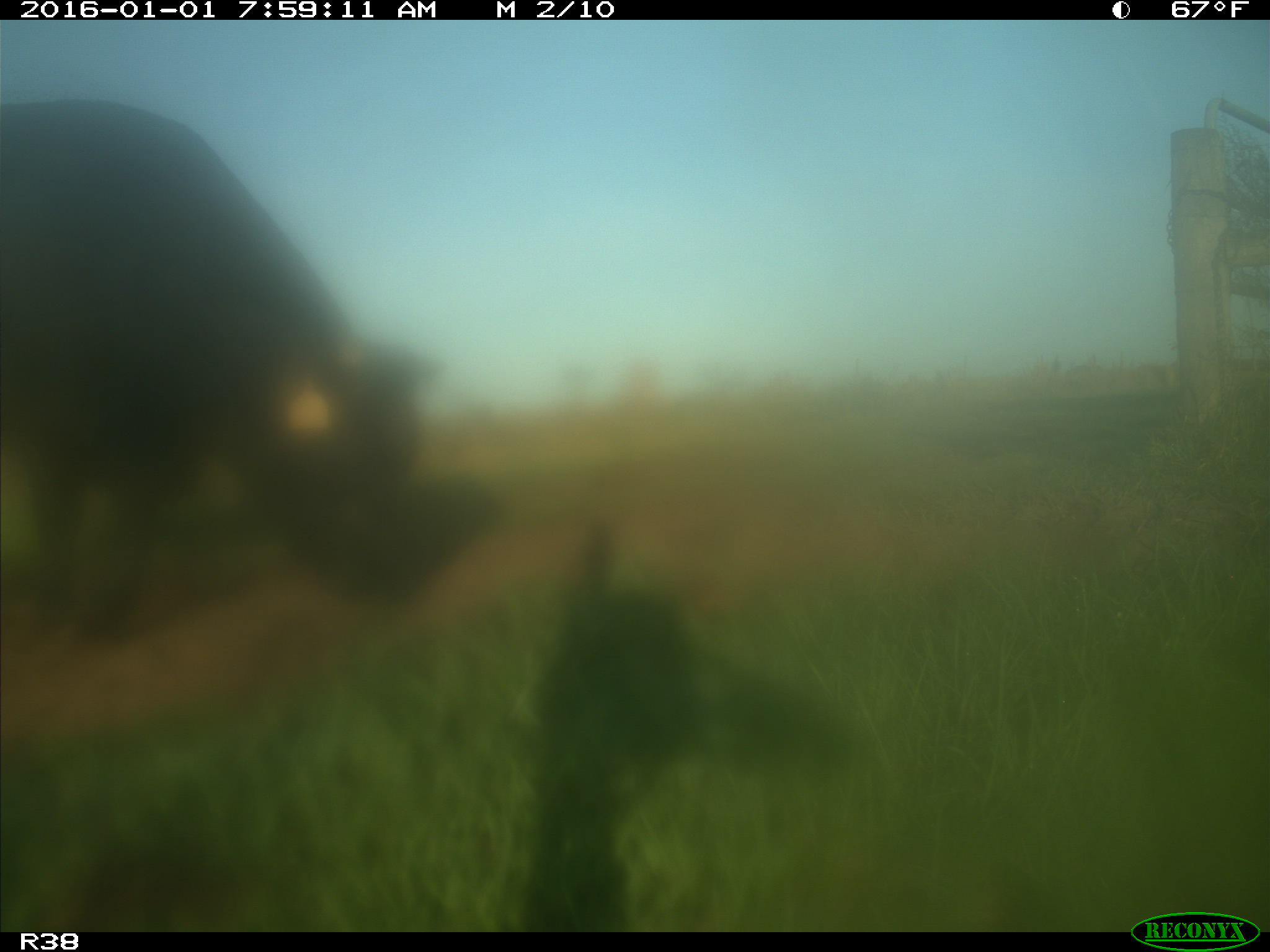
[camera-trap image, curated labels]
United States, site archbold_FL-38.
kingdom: Animalia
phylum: Chordata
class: Mammalia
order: Artiodactyla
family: Bovidae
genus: Bos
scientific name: Bos taurus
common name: domestic cow